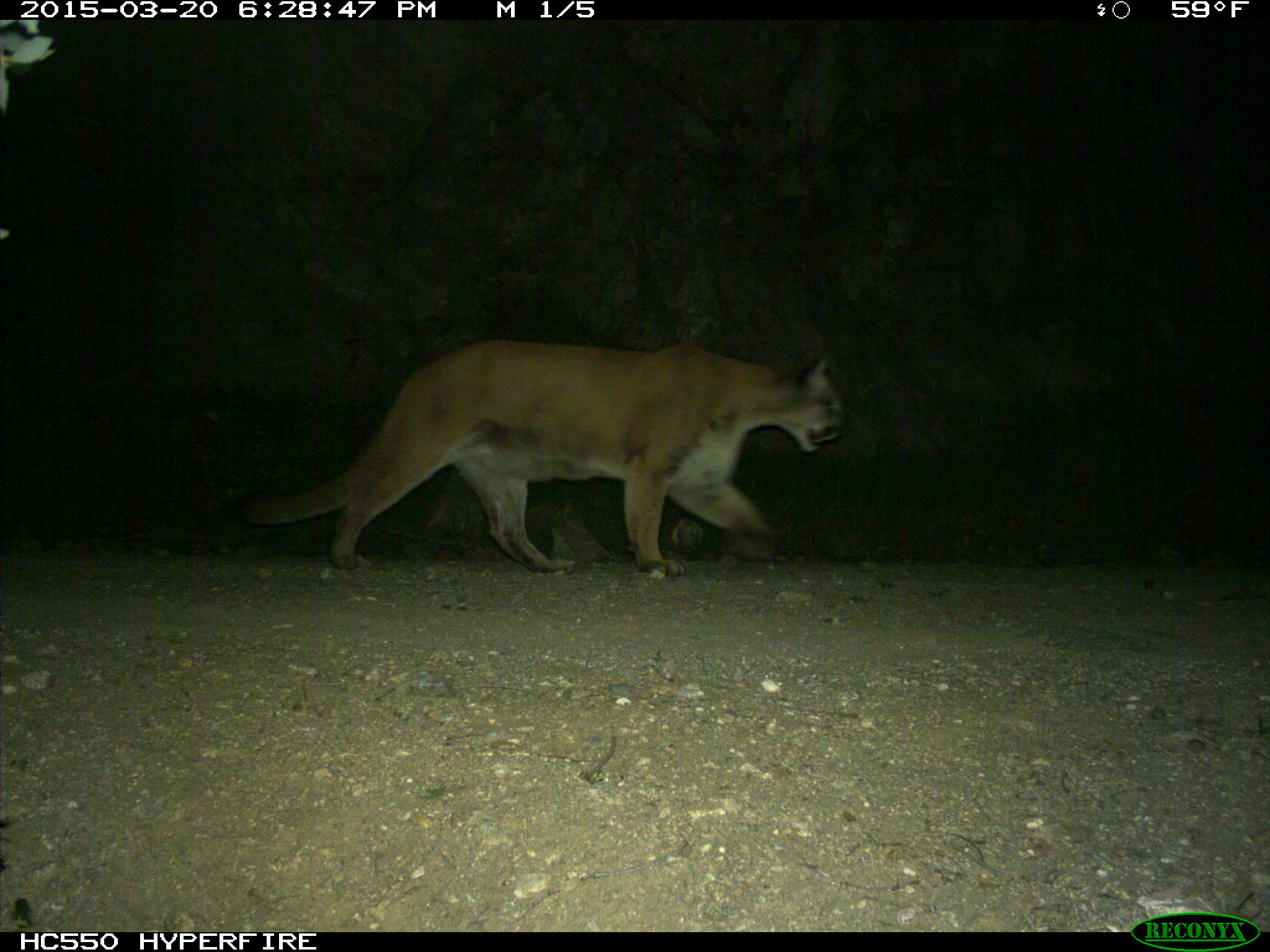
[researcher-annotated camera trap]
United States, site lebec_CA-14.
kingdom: Animalia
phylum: Chordata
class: Mammalia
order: Carnivora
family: Felidae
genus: Puma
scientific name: Puma concolor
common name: mountain lion